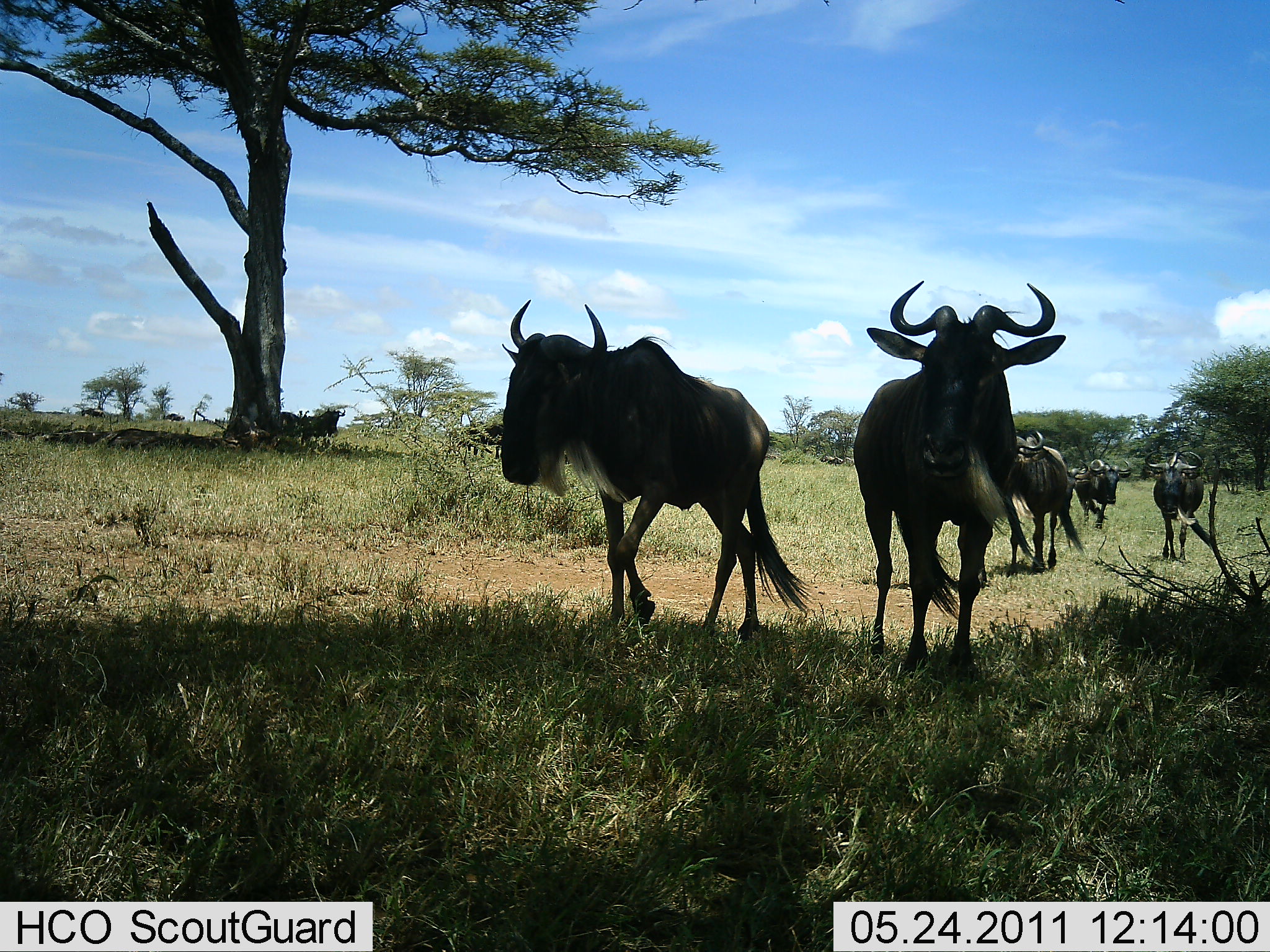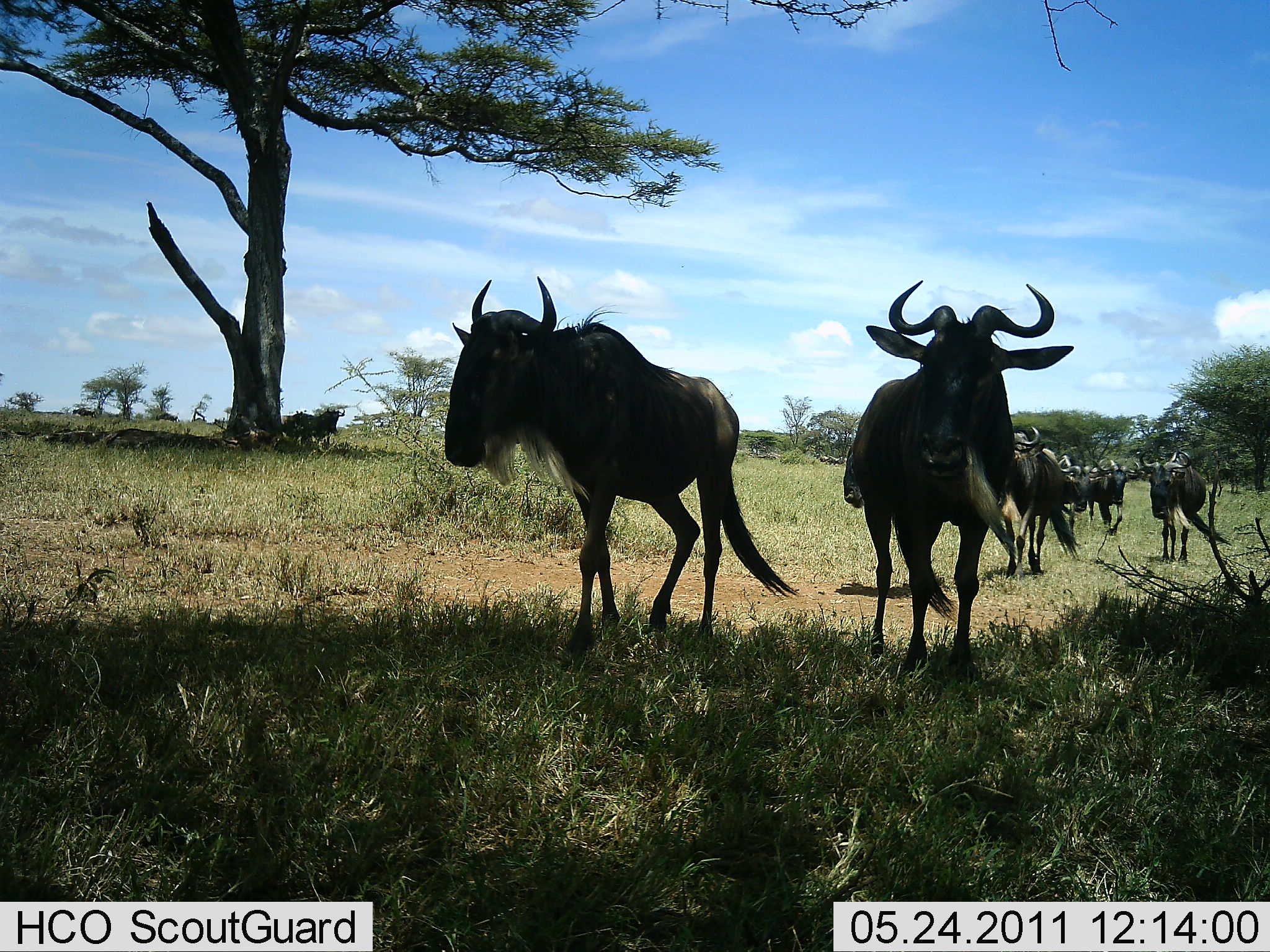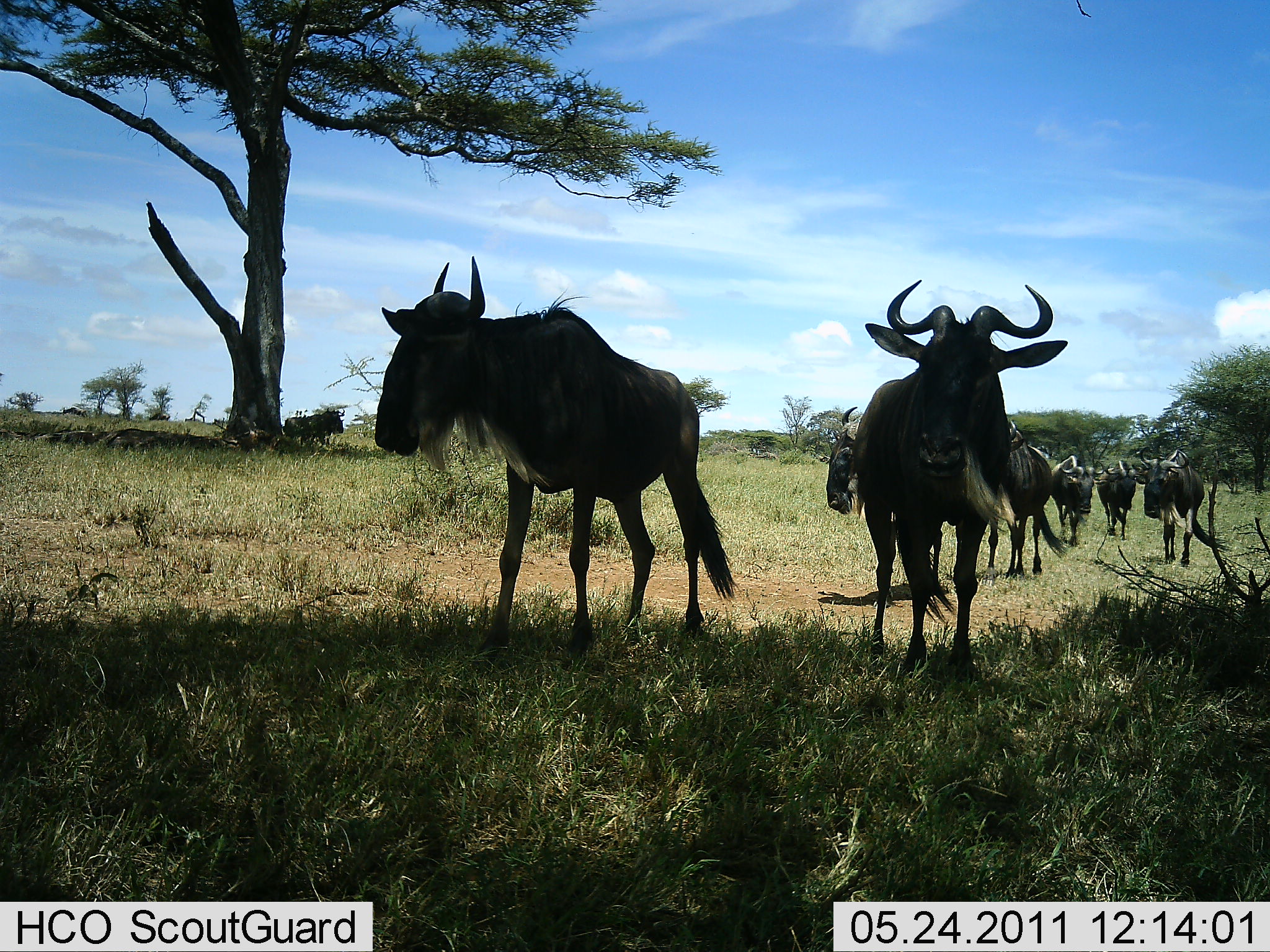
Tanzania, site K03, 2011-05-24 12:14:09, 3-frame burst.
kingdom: Animalia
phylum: Chordata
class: Mammalia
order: Artiodactyla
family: Bovidae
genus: Connochaetes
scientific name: Connochaetes taurinus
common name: blue wildebeest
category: wildebeest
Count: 7.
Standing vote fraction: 27%.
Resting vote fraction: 9%.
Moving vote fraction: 100%.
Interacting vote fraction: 0%.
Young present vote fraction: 0%.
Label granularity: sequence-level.